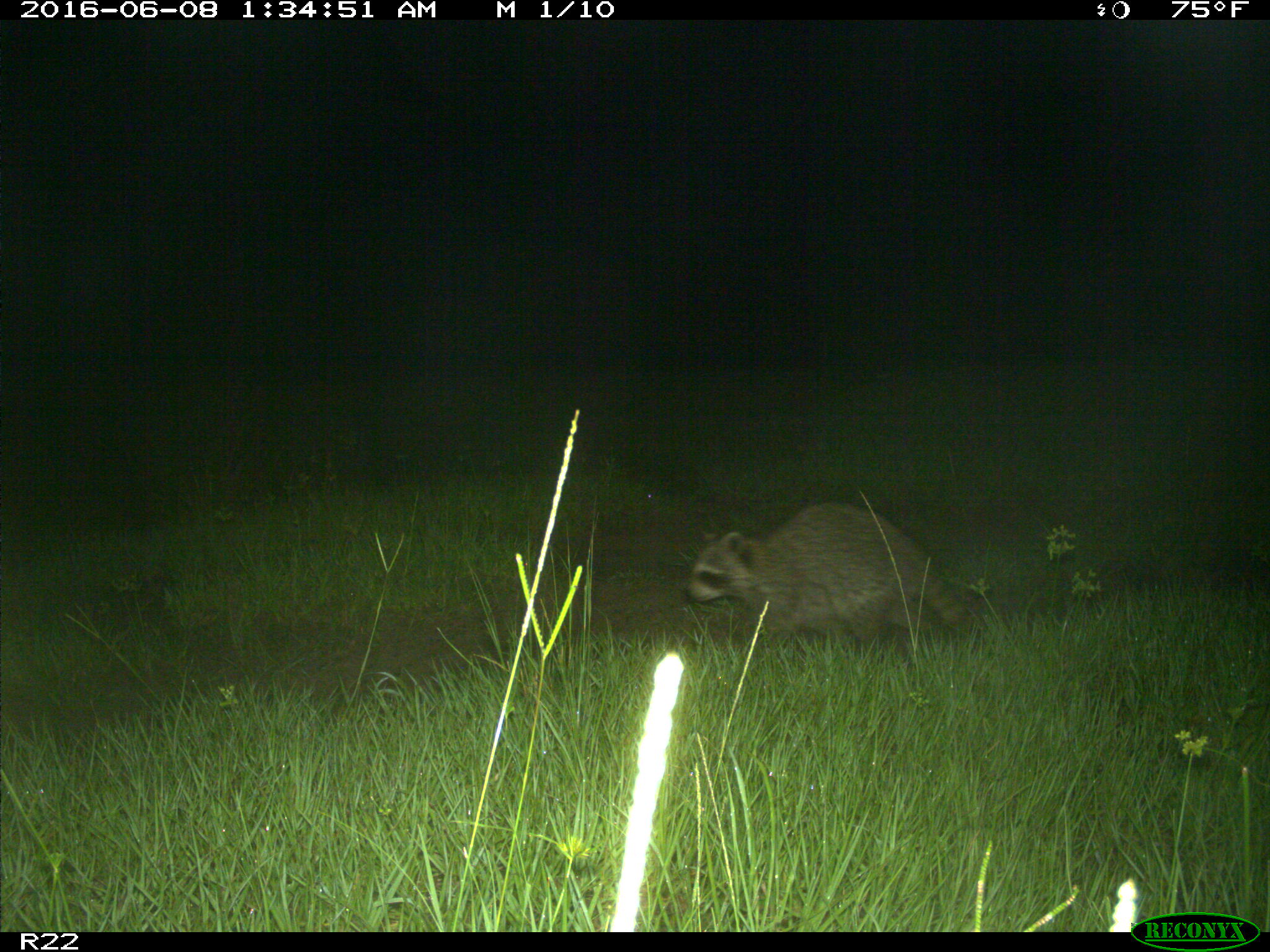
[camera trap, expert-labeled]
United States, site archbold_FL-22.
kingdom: Animalia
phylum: Chordata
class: Mammalia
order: Carnivora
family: Procyonidae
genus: Procyon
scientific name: Procyon lotor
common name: common raccoon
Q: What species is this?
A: Procyon lotor (common raccoon).